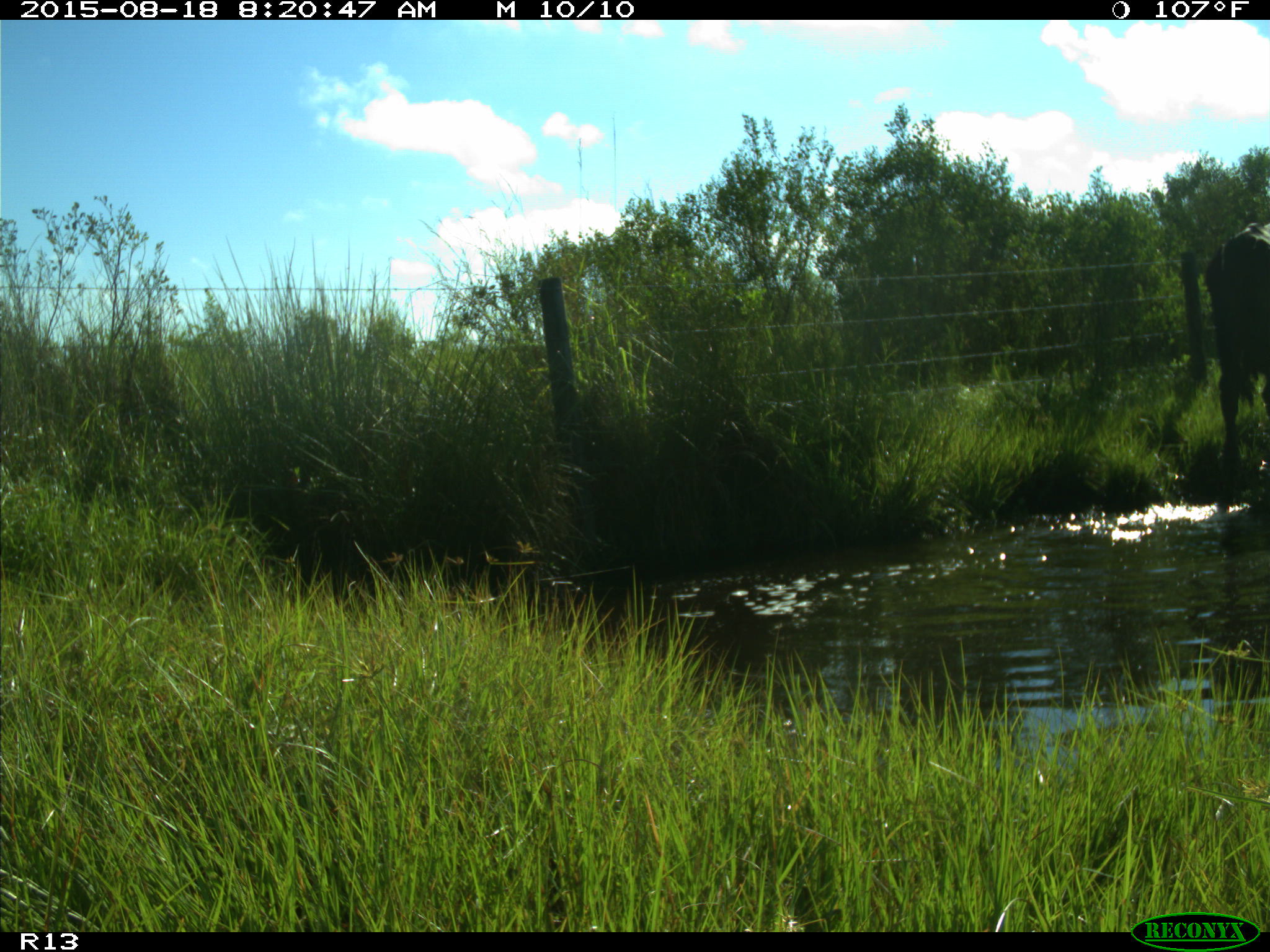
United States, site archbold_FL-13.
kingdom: Animalia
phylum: Chordata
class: Mammalia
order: Artiodactyla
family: Bovidae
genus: Bos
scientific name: Bos taurus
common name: domestic cow